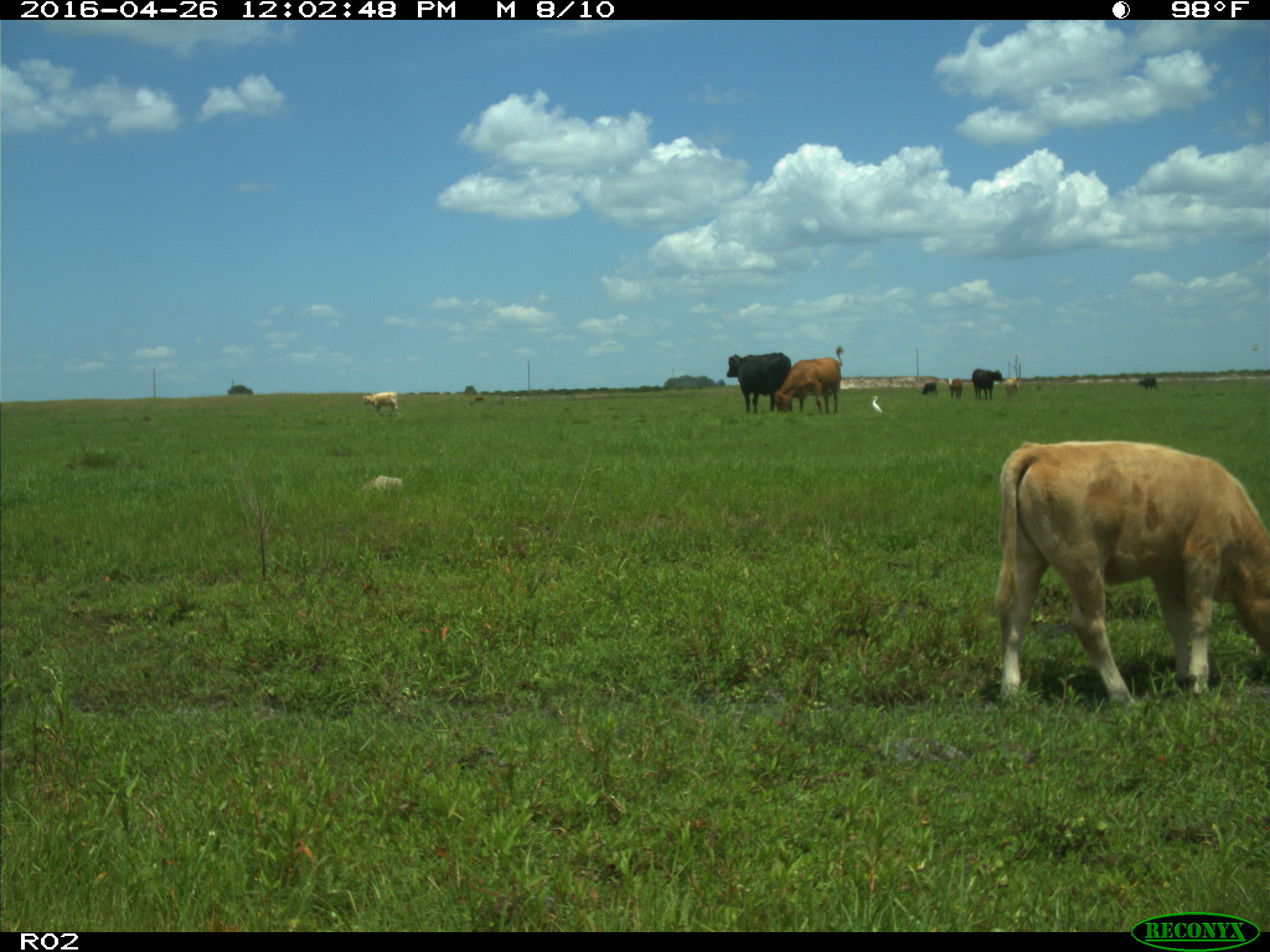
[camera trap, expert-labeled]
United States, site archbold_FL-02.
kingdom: Animalia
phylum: Chordata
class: Mammalia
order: Artiodactyla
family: Bovidae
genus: Bos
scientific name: Bos taurus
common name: domestic cow